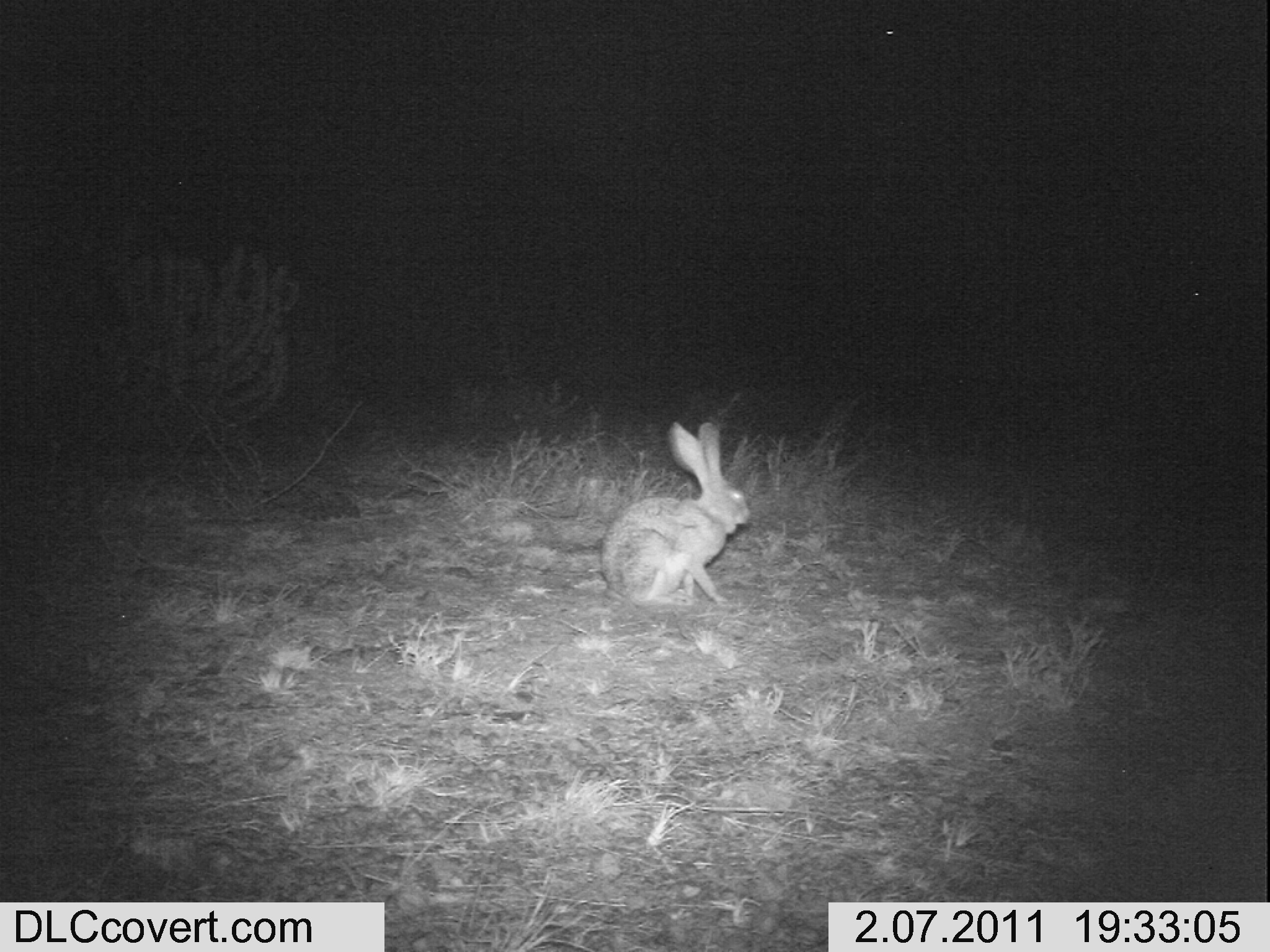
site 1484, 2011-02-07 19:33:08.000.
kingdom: Animalia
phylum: Chordata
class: Mammalia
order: Lagomorpha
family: Leporidae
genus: Lepus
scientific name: Lepus saxatilis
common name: scrub hare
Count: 1.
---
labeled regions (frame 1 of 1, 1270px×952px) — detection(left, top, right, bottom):
lepus saxatilis: detection(599, 418, 749, 605)